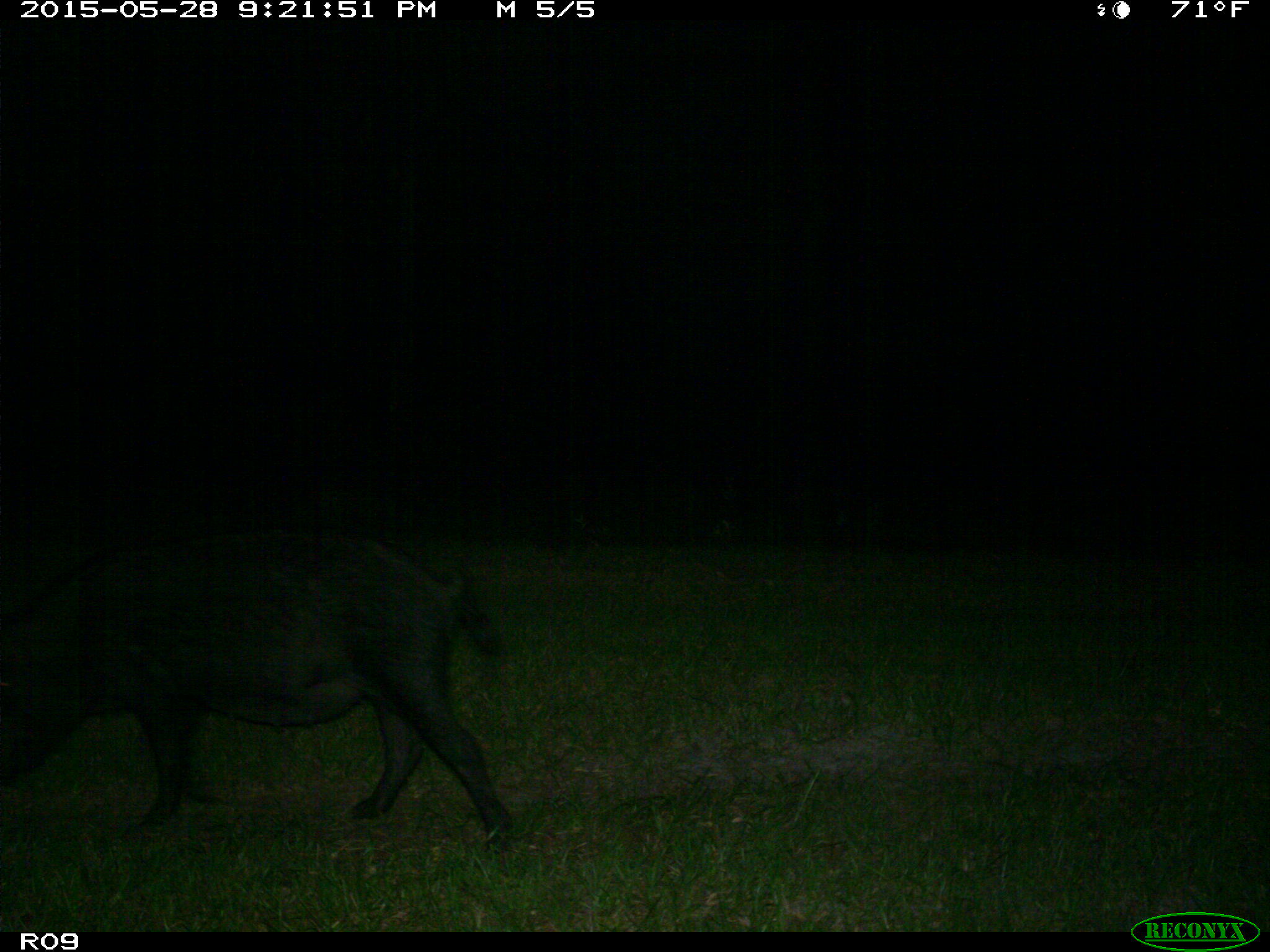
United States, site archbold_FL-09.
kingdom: Animalia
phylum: Chordata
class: Mammalia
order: Artiodactyla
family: Suidae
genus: Sus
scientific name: Sus scrofa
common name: wild boar